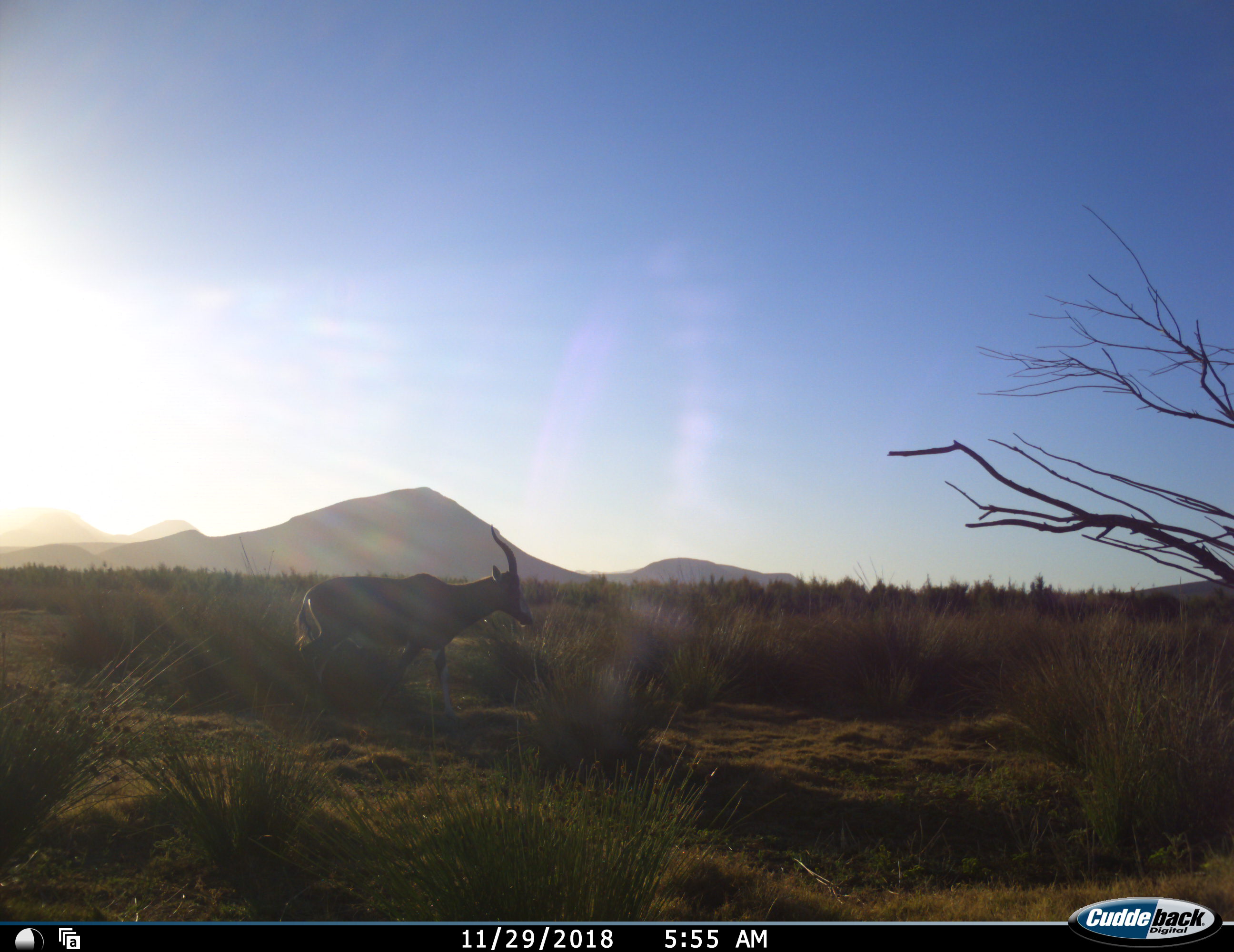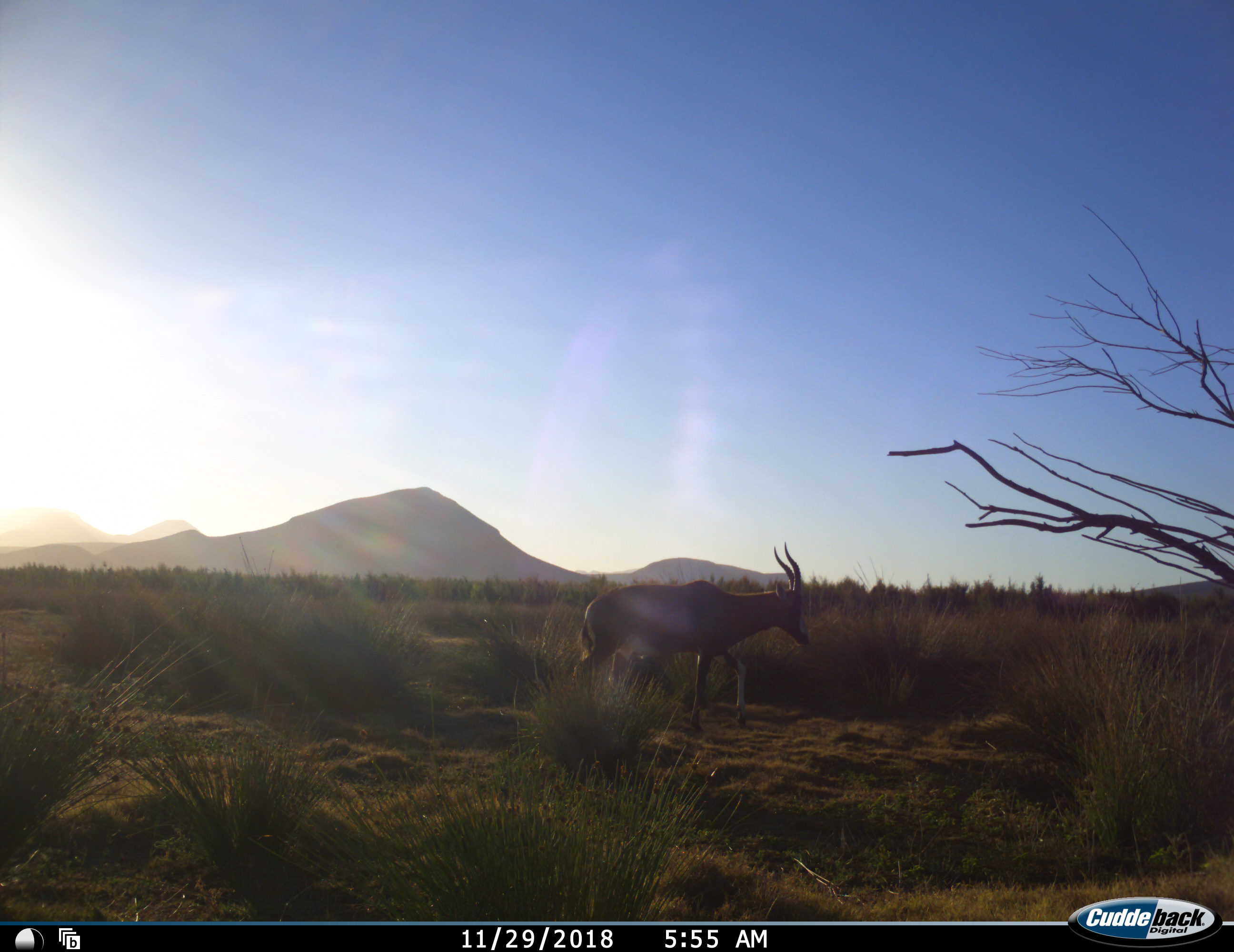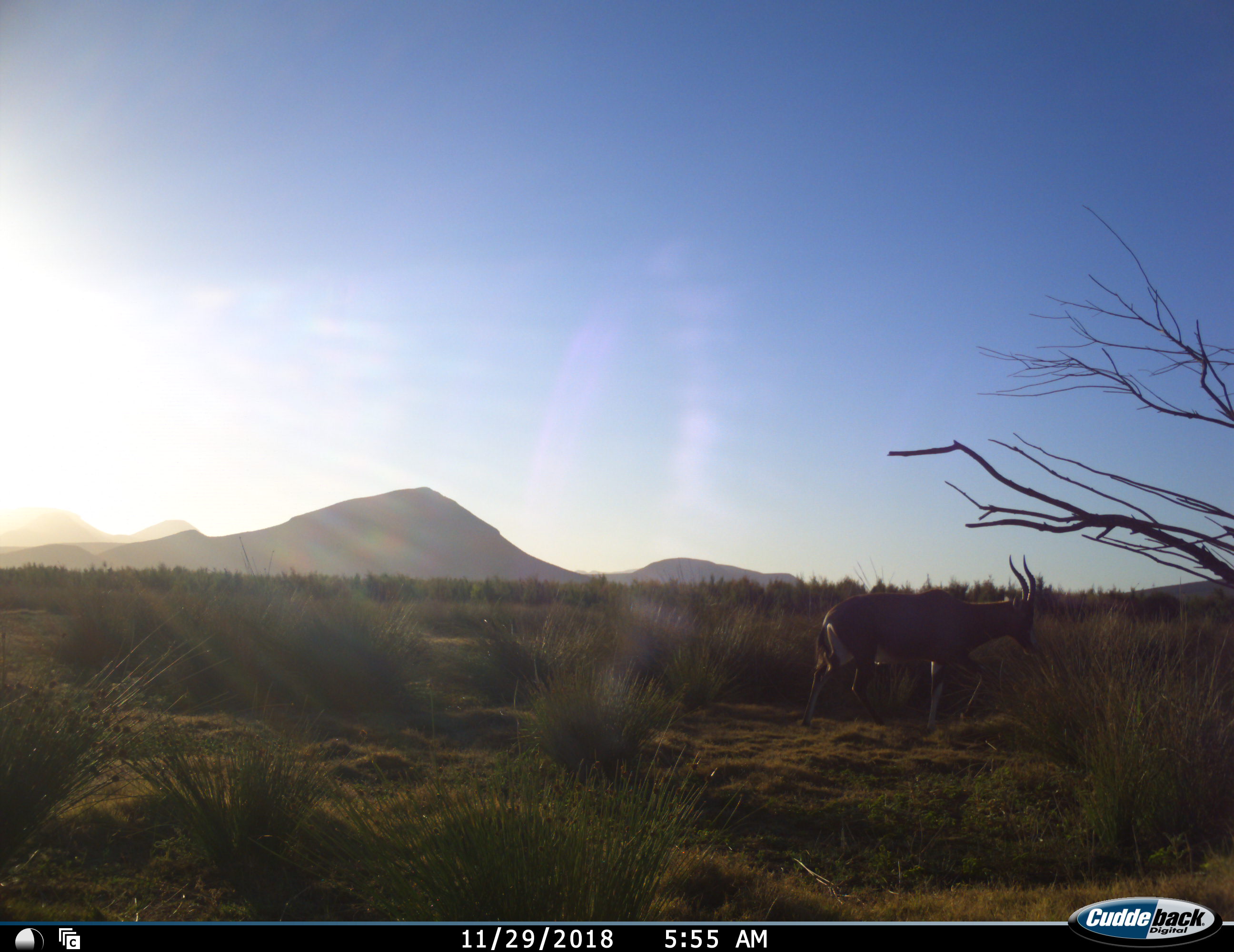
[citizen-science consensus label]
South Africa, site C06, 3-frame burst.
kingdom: Animalia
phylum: Chordata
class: Mammalia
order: Artiodactyla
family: Bovidae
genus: Damaliscus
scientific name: Damaliscus pygargus phillipsi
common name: blesbok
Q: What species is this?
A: Blesbok (Damaliscus pygargus phillipsi).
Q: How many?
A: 1.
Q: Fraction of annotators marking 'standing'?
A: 0%.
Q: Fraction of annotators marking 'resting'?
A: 0%.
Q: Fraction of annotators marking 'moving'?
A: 100%.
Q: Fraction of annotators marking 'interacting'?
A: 0%.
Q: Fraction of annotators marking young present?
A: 0%.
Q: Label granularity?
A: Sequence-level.